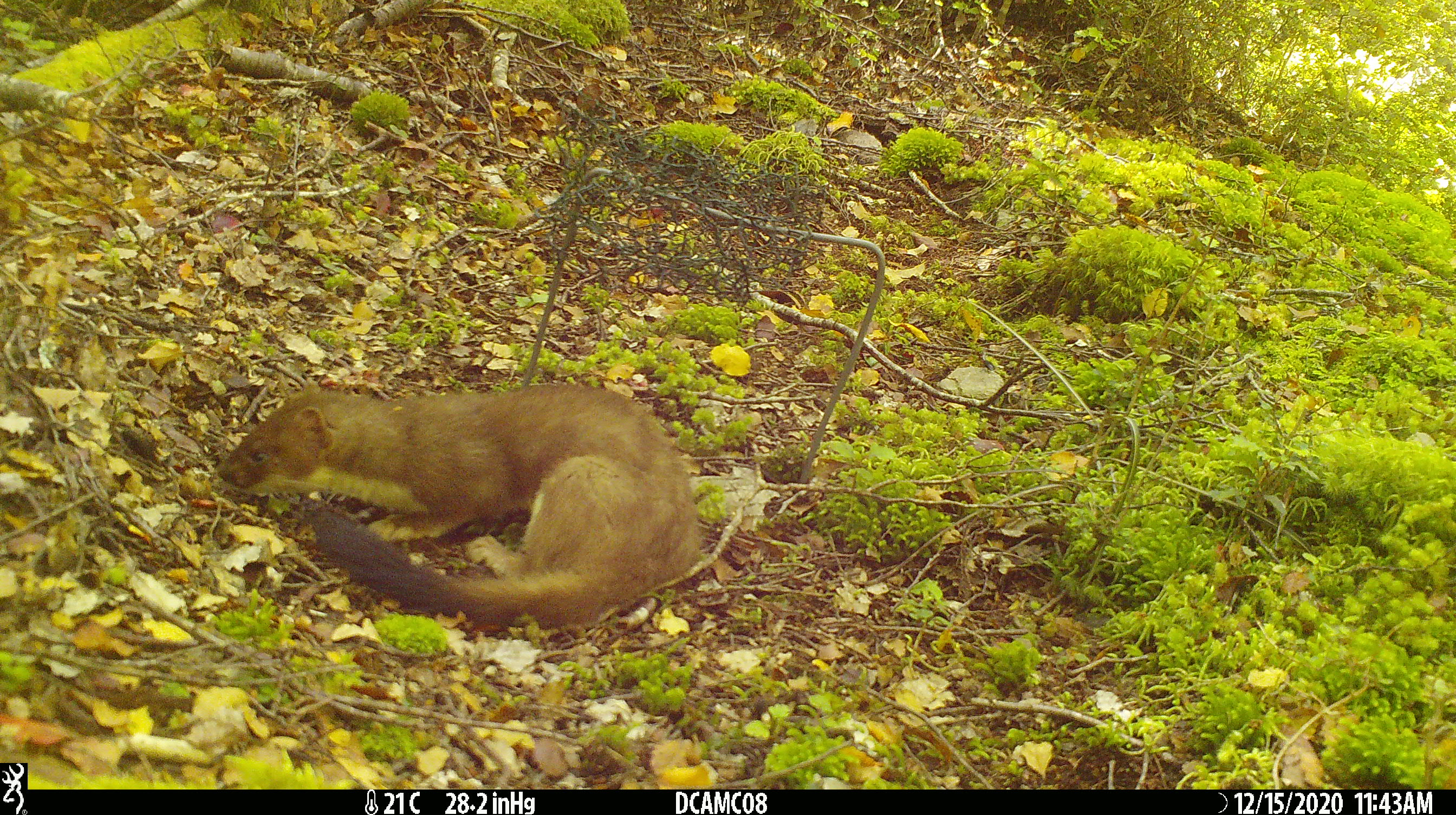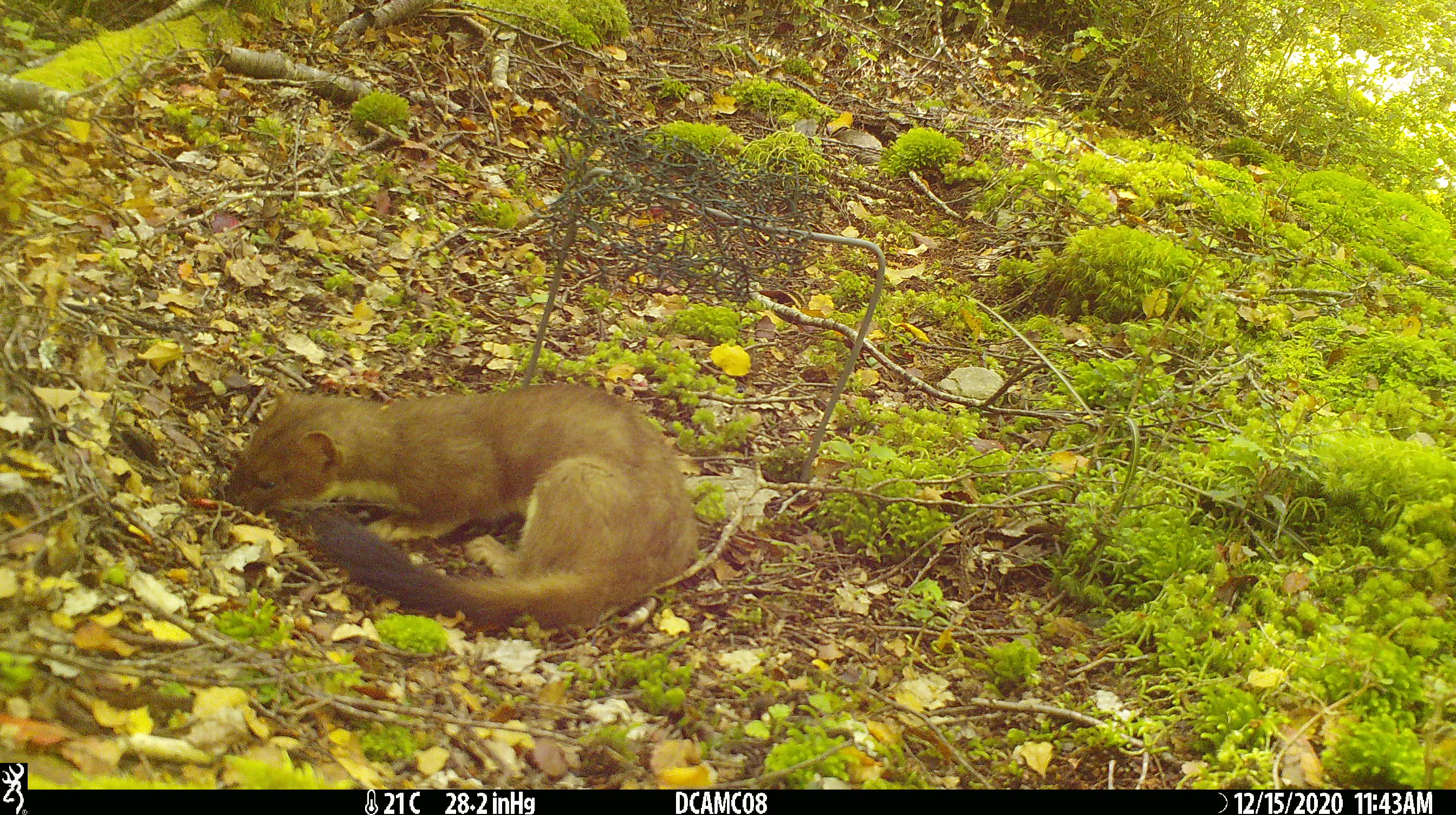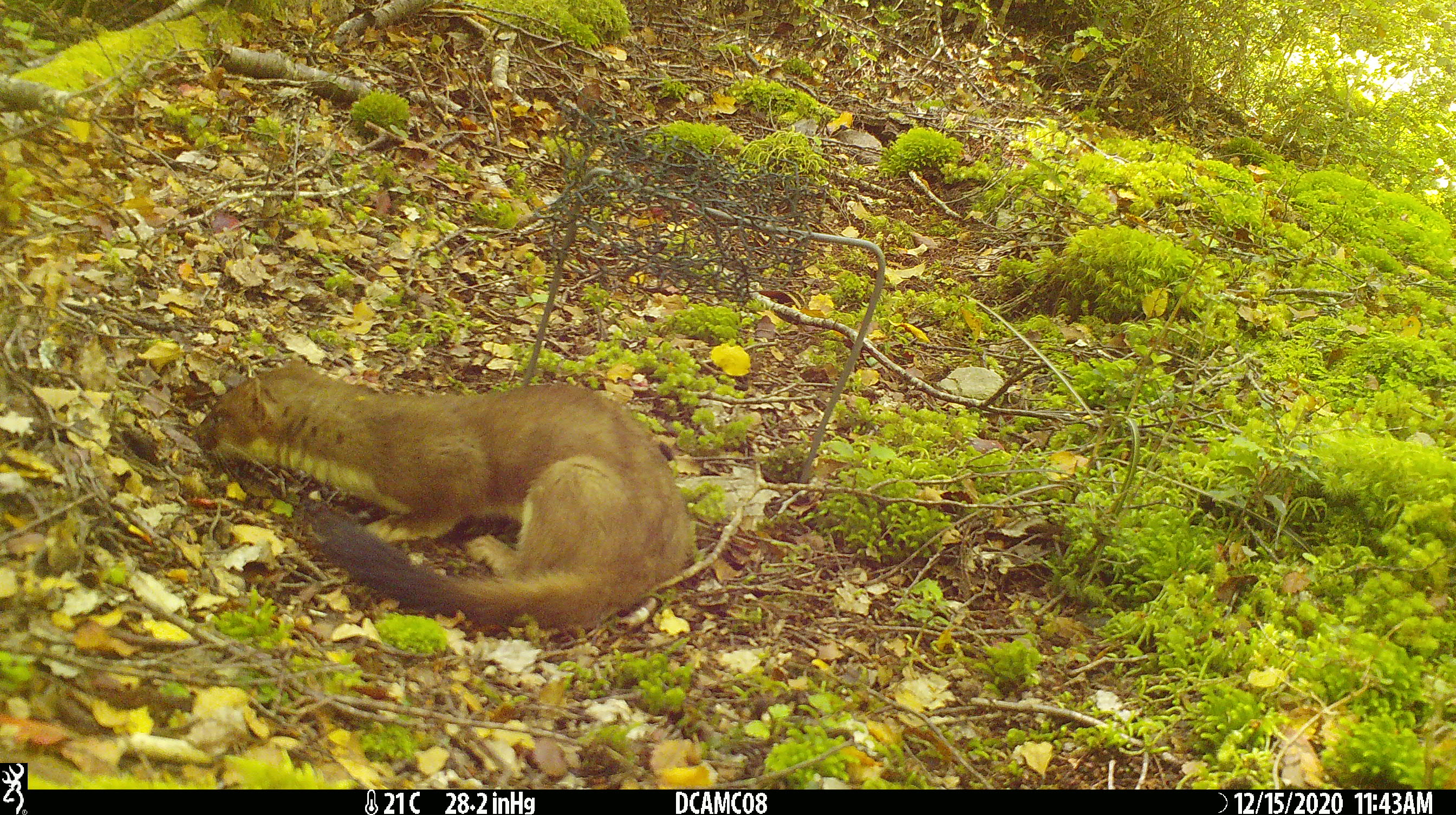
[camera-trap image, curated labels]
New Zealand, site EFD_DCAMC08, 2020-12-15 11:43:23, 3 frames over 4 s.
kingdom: Animalia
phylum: Chordata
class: Mammalia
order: Carnivora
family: Mustelidae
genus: Mustela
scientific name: Mustela erminea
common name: stoat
Stoat (Mustela erminea).